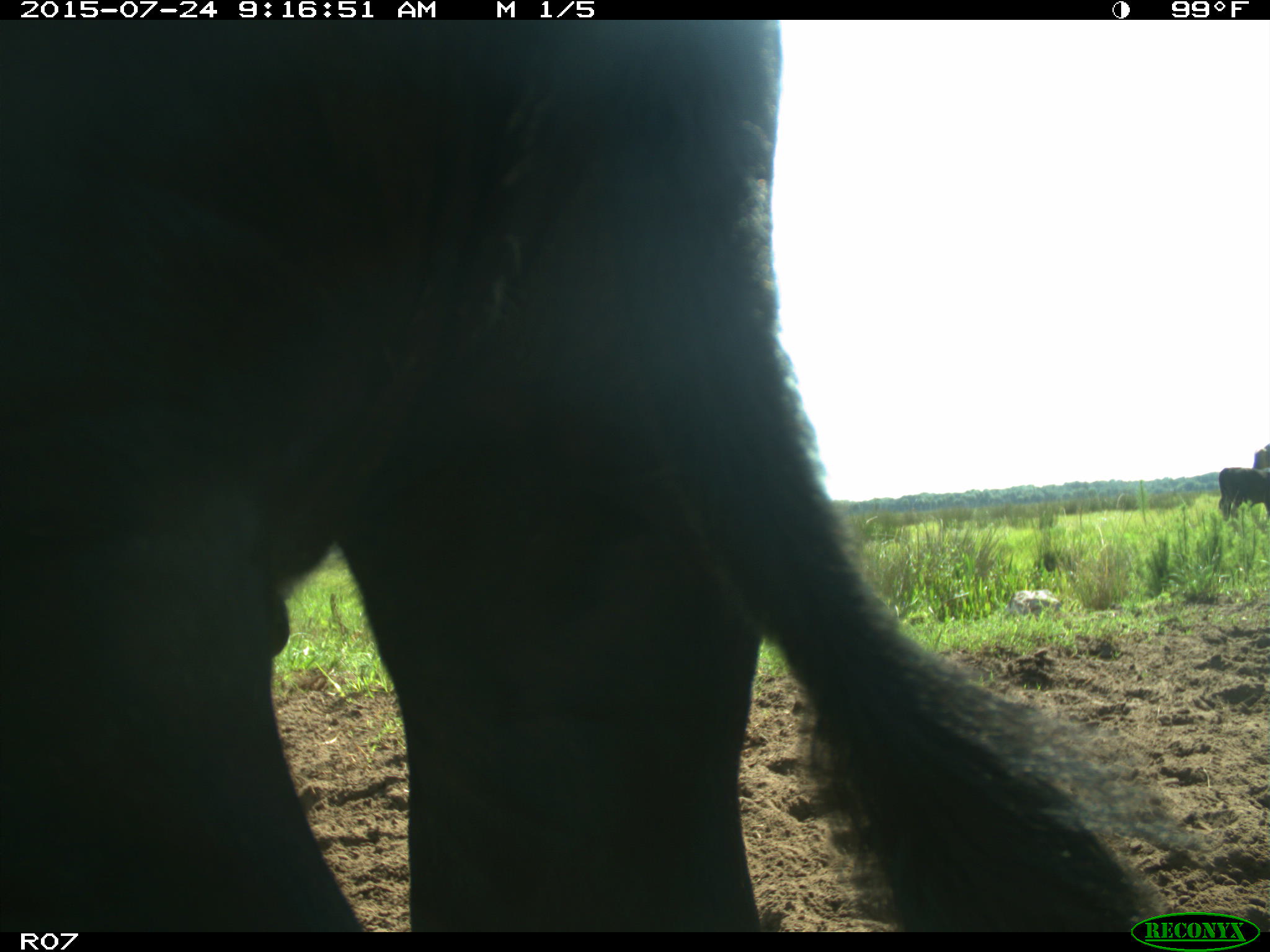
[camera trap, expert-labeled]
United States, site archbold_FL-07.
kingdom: Animalia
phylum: Chordata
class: Mammalia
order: Artiodactyla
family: Bovidae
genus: Bos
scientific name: Bos taurus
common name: domestic cow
Bos taurus (domestic cow).